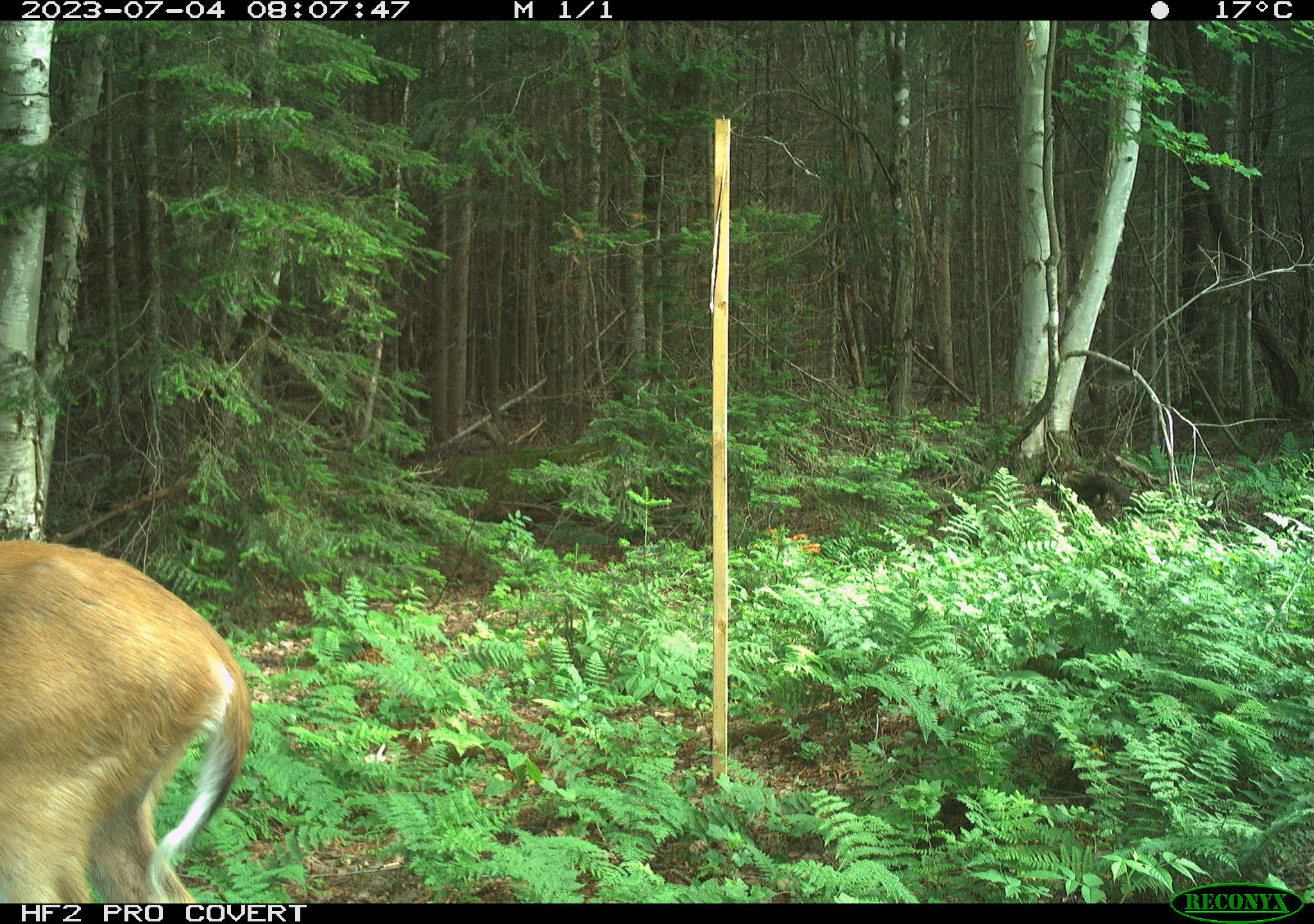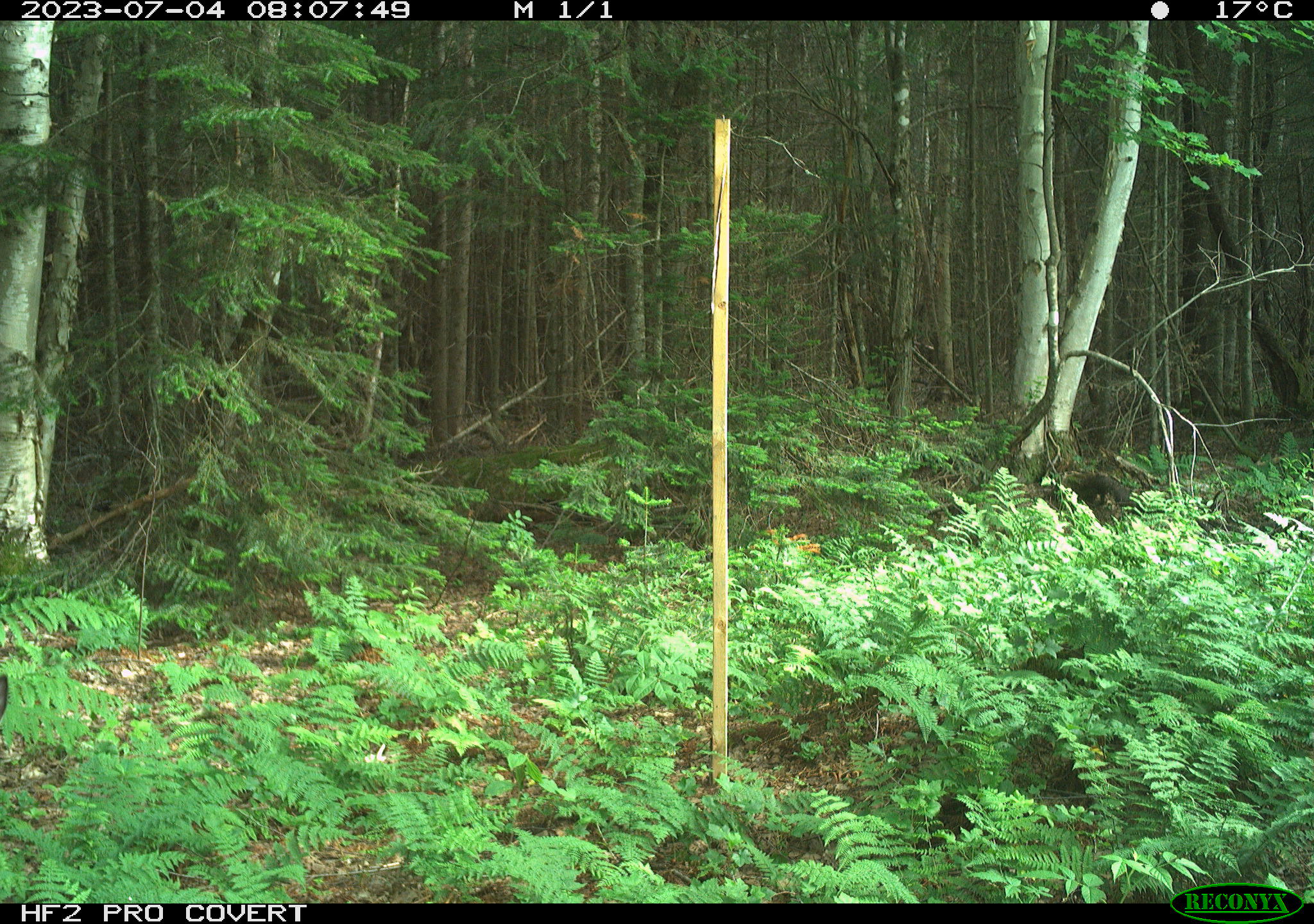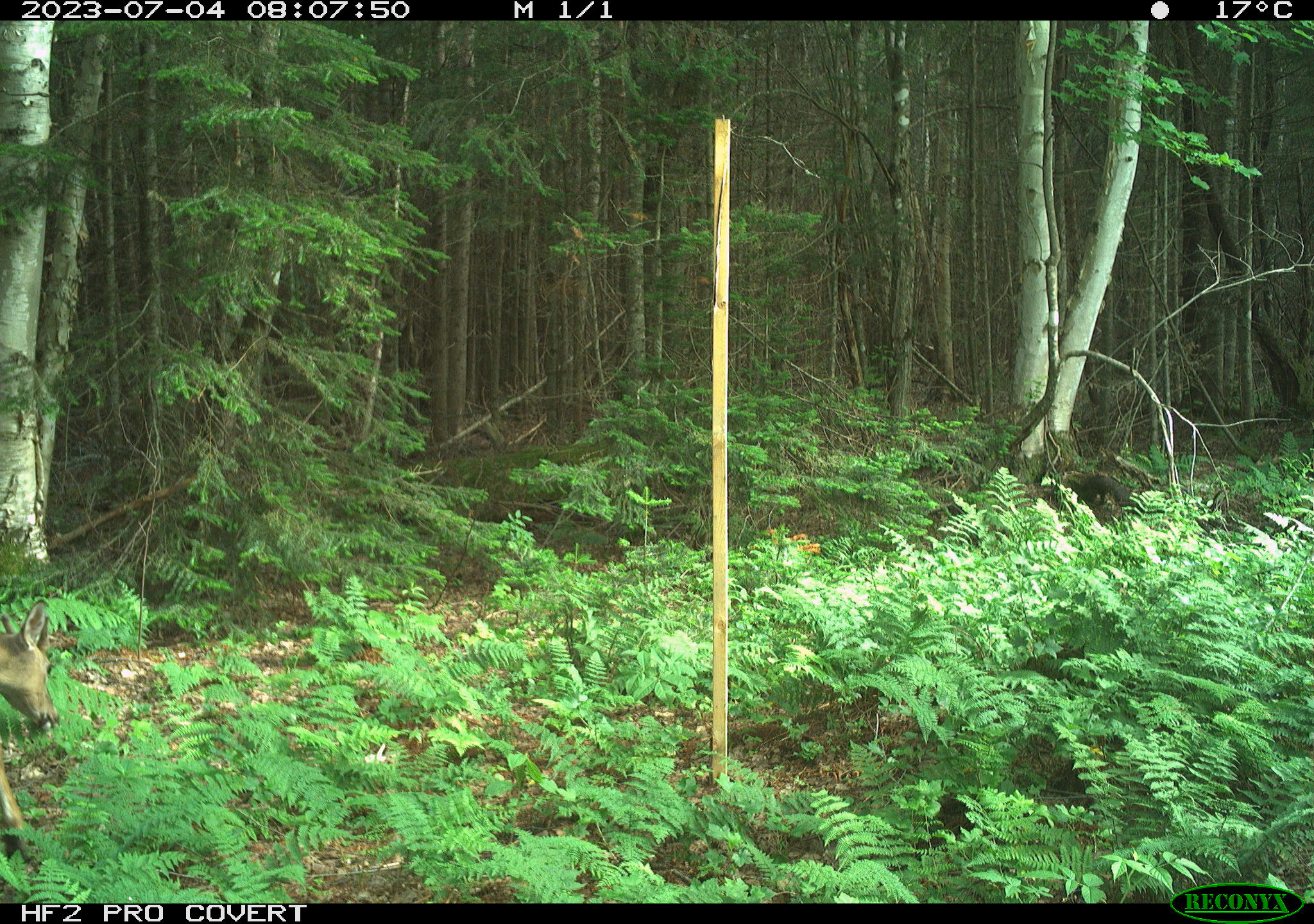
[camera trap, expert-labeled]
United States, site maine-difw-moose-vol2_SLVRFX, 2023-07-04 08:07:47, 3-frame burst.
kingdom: Animalia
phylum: Chordata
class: Mammalia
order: Artiodactyla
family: Cervidae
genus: Odocoileus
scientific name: Odocoileus virginianus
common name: white-tailed deer